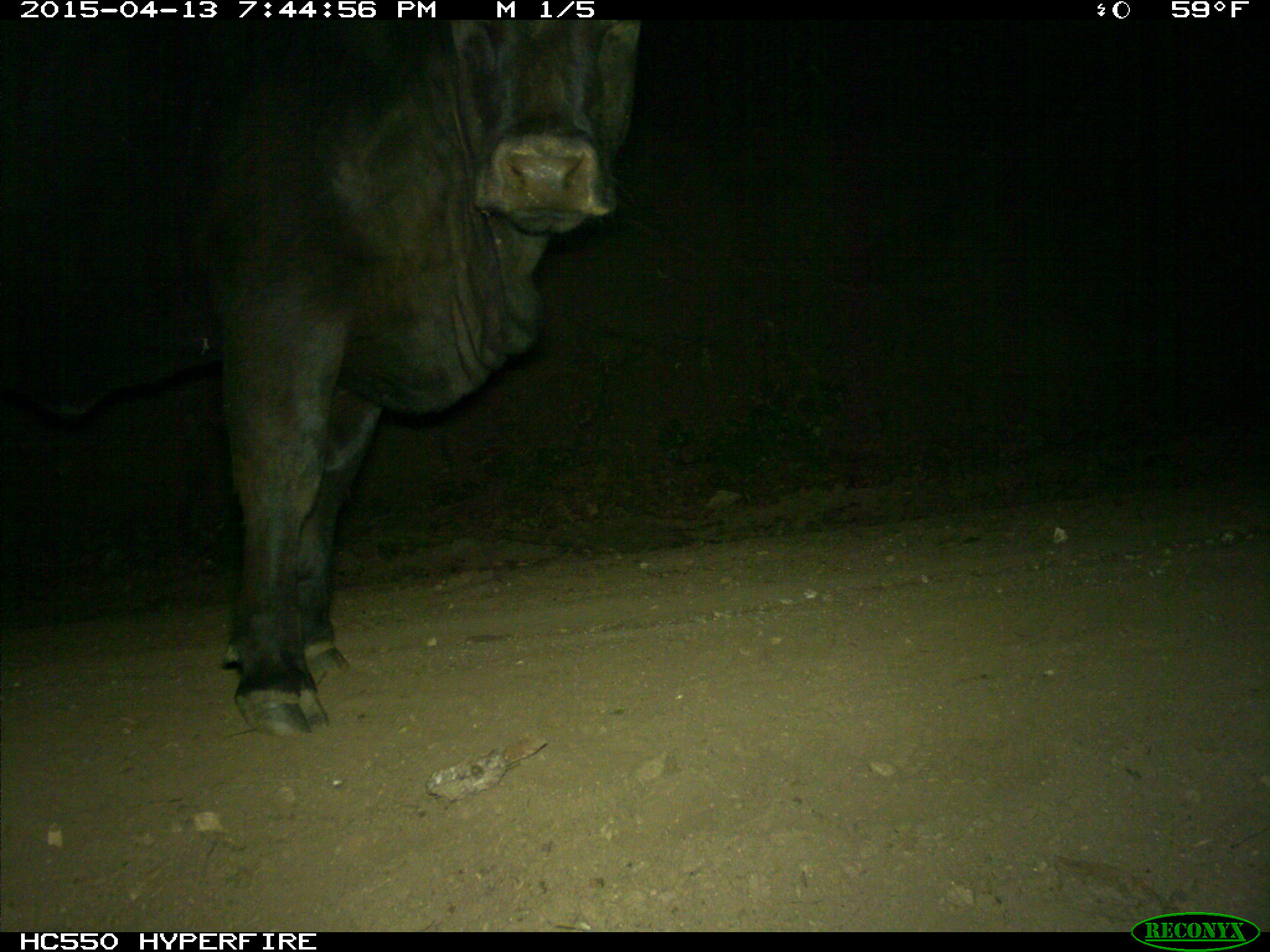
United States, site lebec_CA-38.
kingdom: Animalia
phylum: Chordata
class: Mammalia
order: Artiodactyla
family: Bovidae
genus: Bos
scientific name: Bos taurus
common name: domestic cow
Bos taurus (domestic cow).